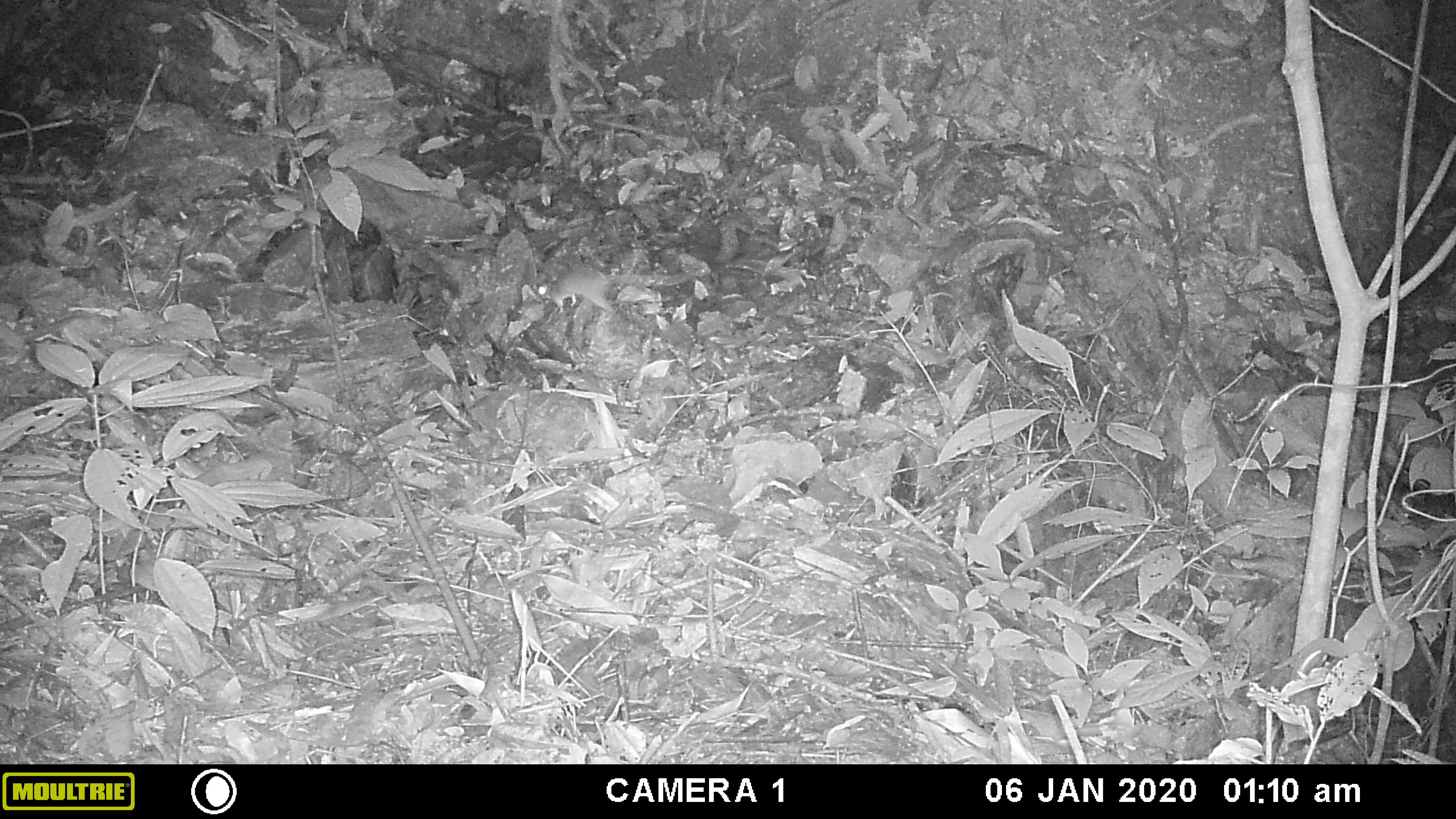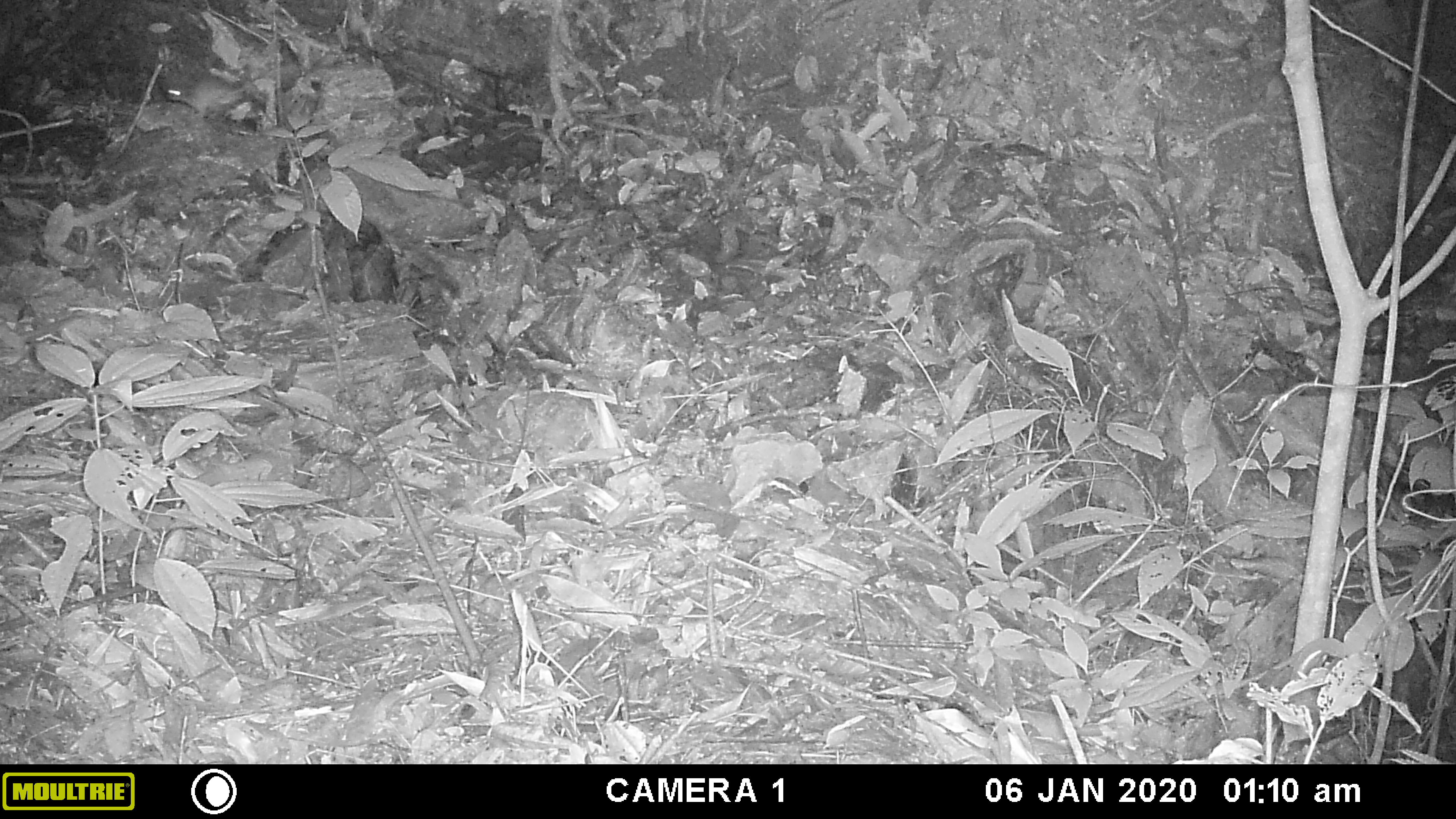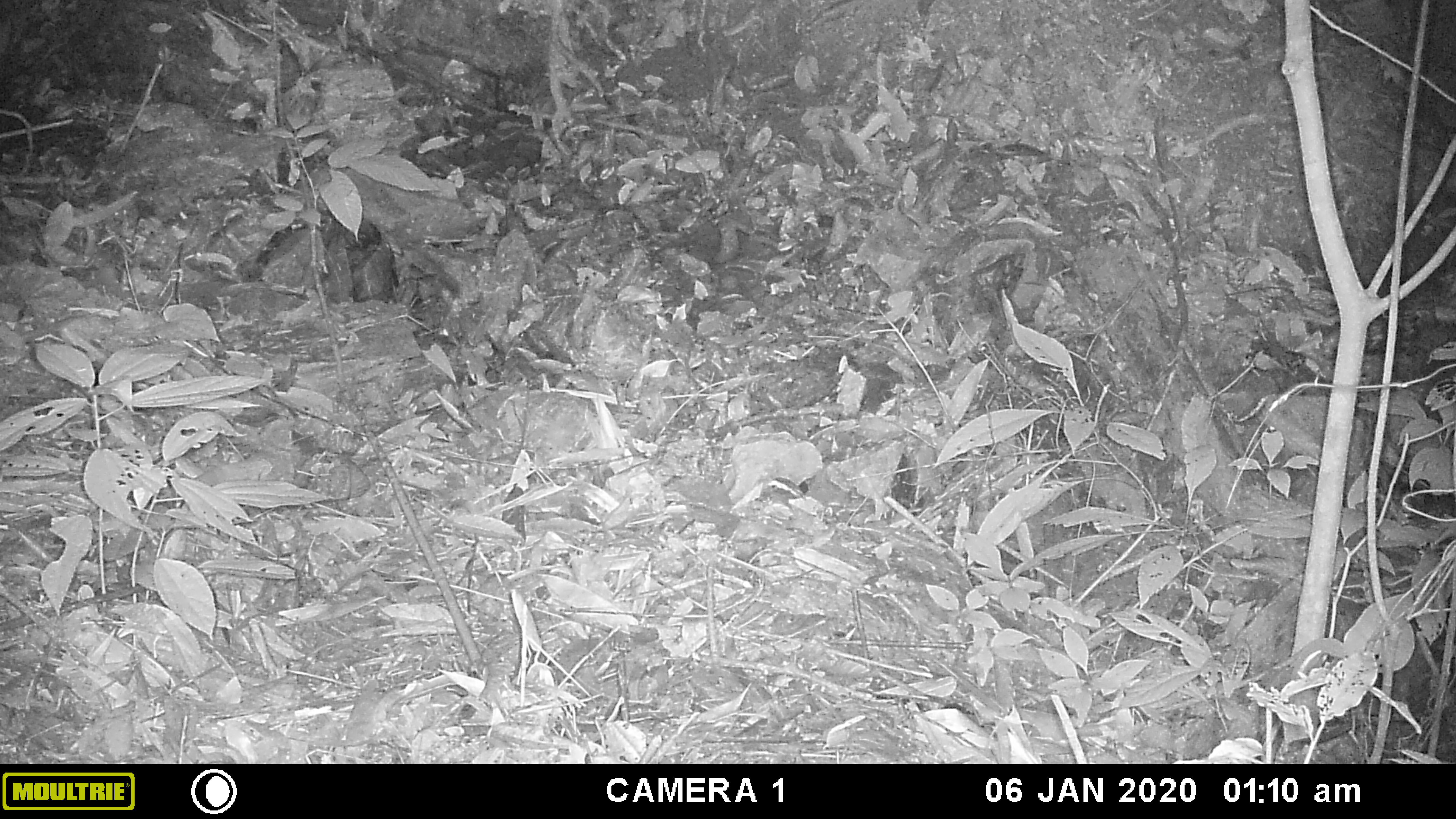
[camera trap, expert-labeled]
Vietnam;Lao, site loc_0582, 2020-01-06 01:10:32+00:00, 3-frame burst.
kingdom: Animalia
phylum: Chordata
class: Mammalia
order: Rodentia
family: Muridae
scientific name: Muridae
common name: old-world mice and rats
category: unidentified murid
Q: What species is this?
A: Unidentified murid (old-world mice and rats) (Muridae).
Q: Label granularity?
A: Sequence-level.